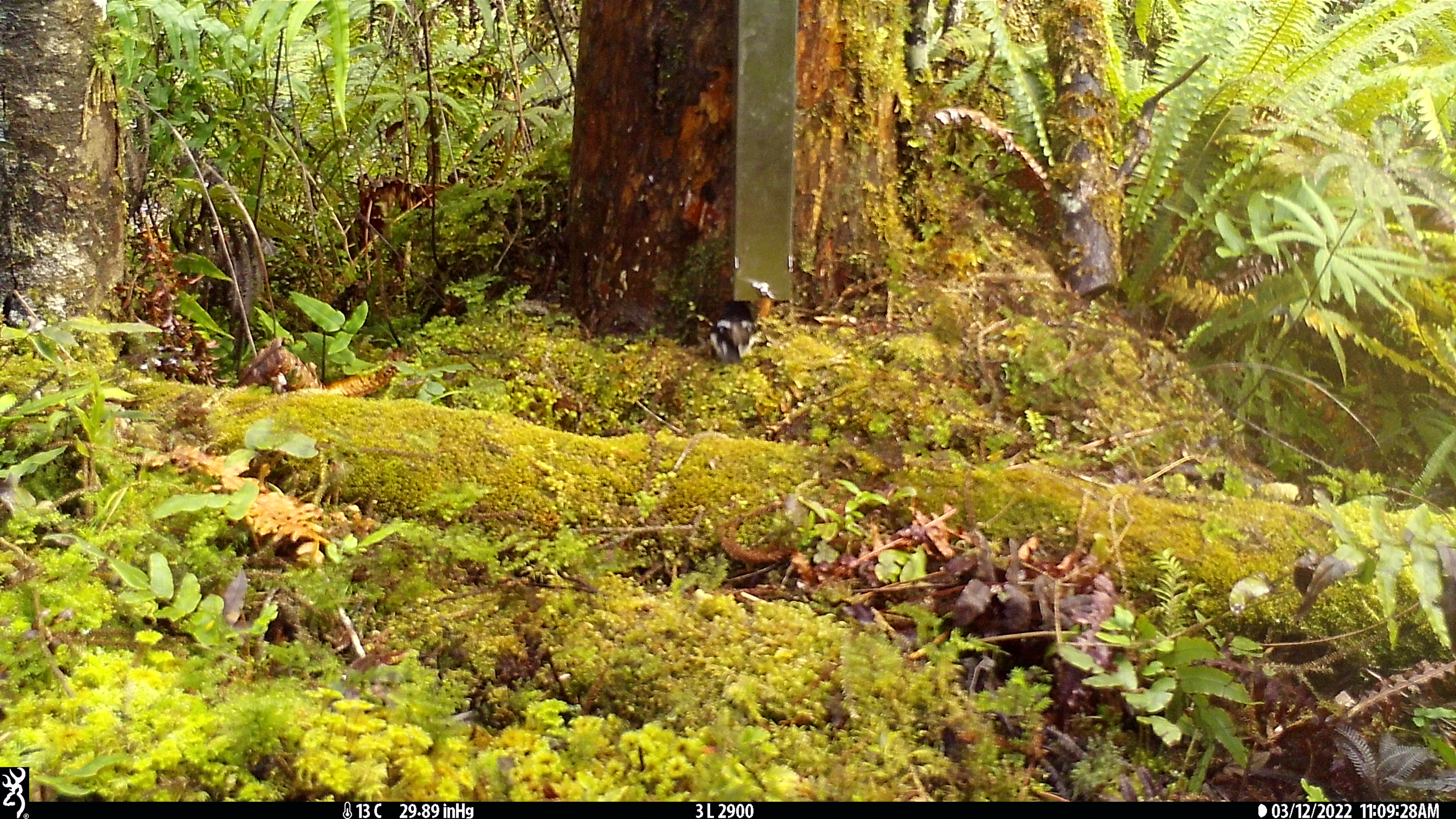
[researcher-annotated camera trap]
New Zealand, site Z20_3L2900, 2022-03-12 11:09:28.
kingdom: Animalia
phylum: Chordata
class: Aves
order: Passeriformes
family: Petroicidae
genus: Petroica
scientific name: Petroica macrocephala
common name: tomtit